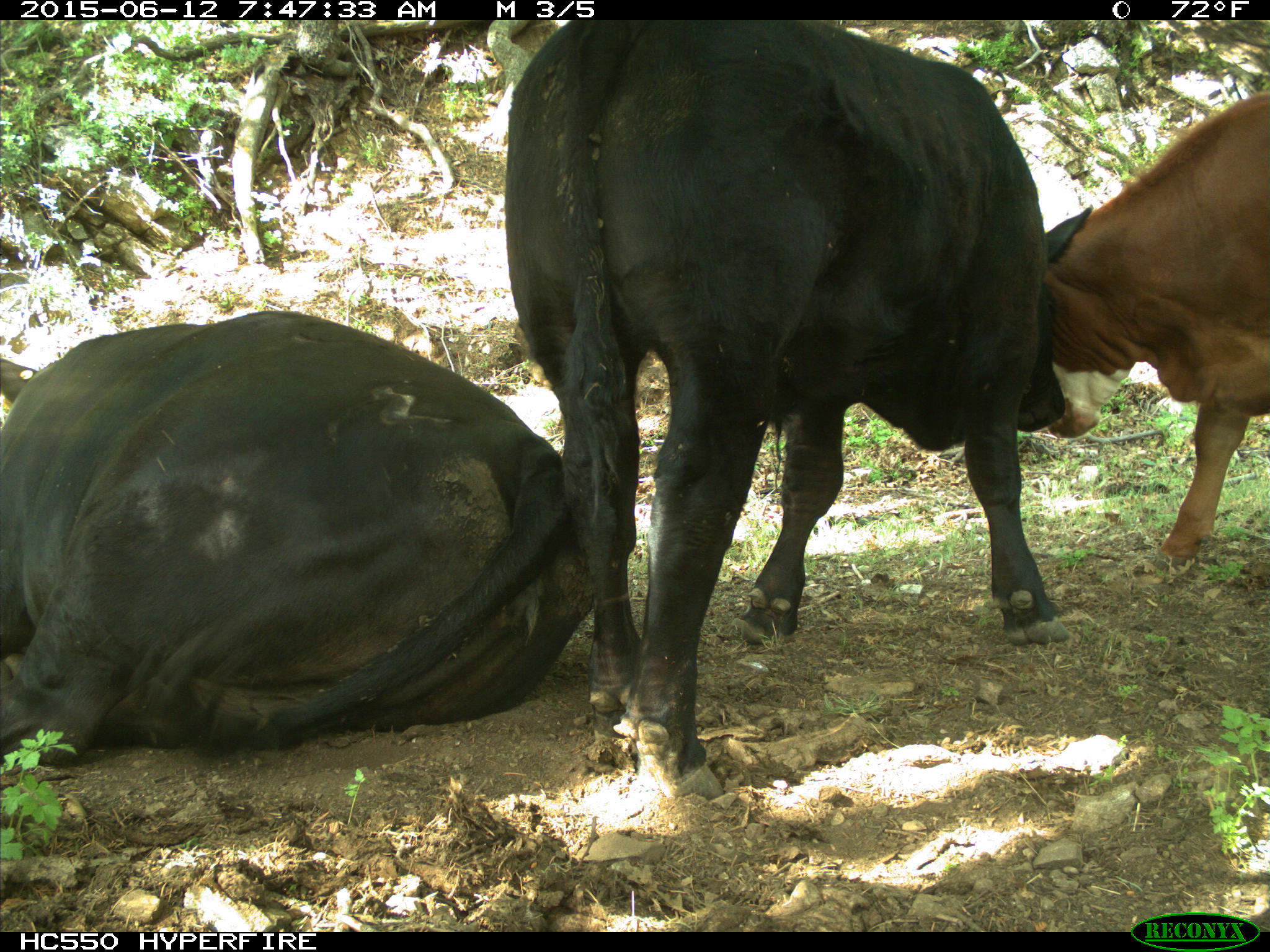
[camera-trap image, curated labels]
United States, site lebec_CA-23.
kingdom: Animalia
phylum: Chordata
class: Mammalia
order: Artiodactyla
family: Bovidae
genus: Bos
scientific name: Bos taurus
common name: domestic cow